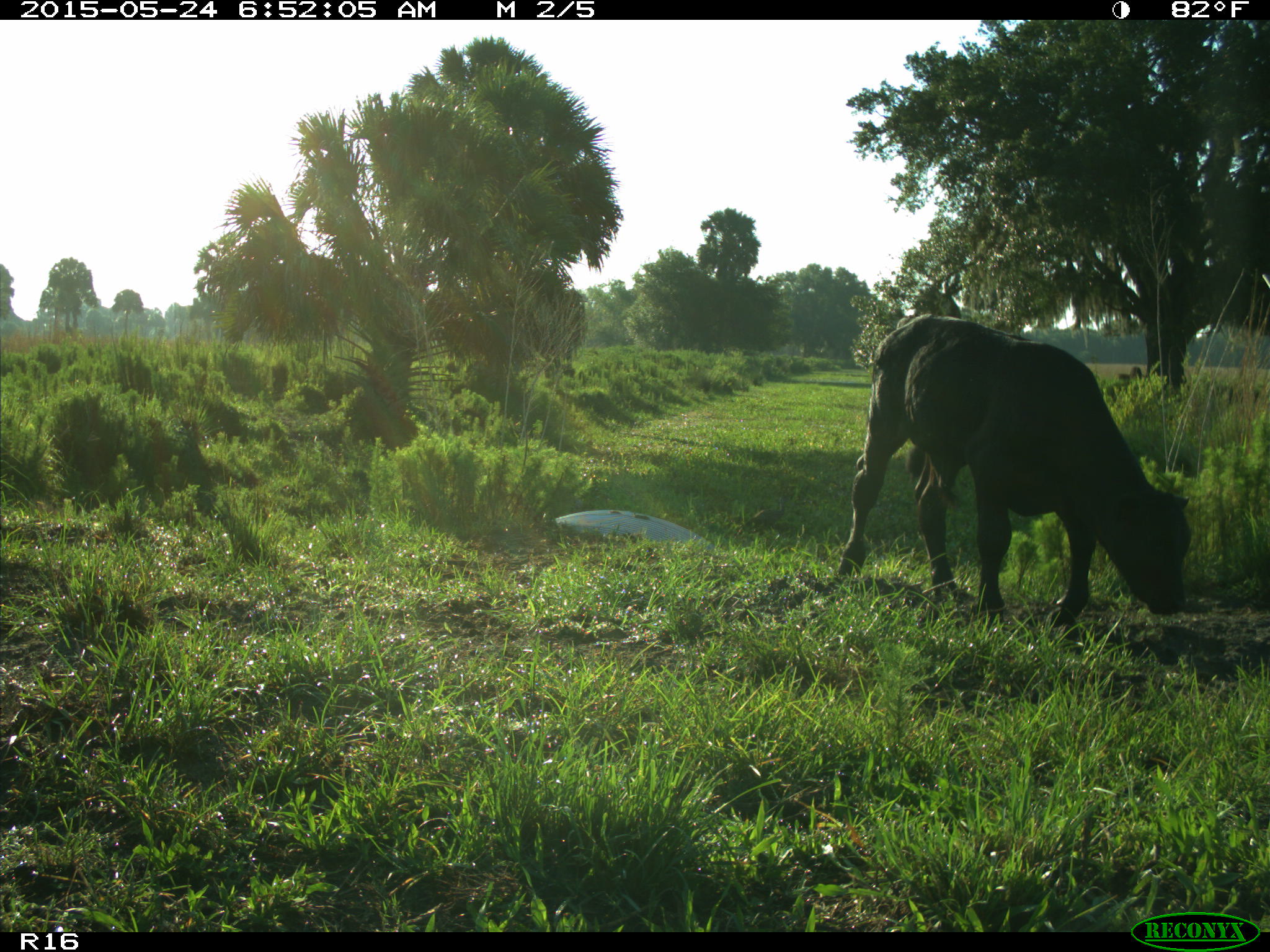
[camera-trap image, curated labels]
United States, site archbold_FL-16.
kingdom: Animalia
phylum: Chordata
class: Mammalia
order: Artiodactyla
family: Bovidae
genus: Bos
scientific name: Bos taurus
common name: domestic cow